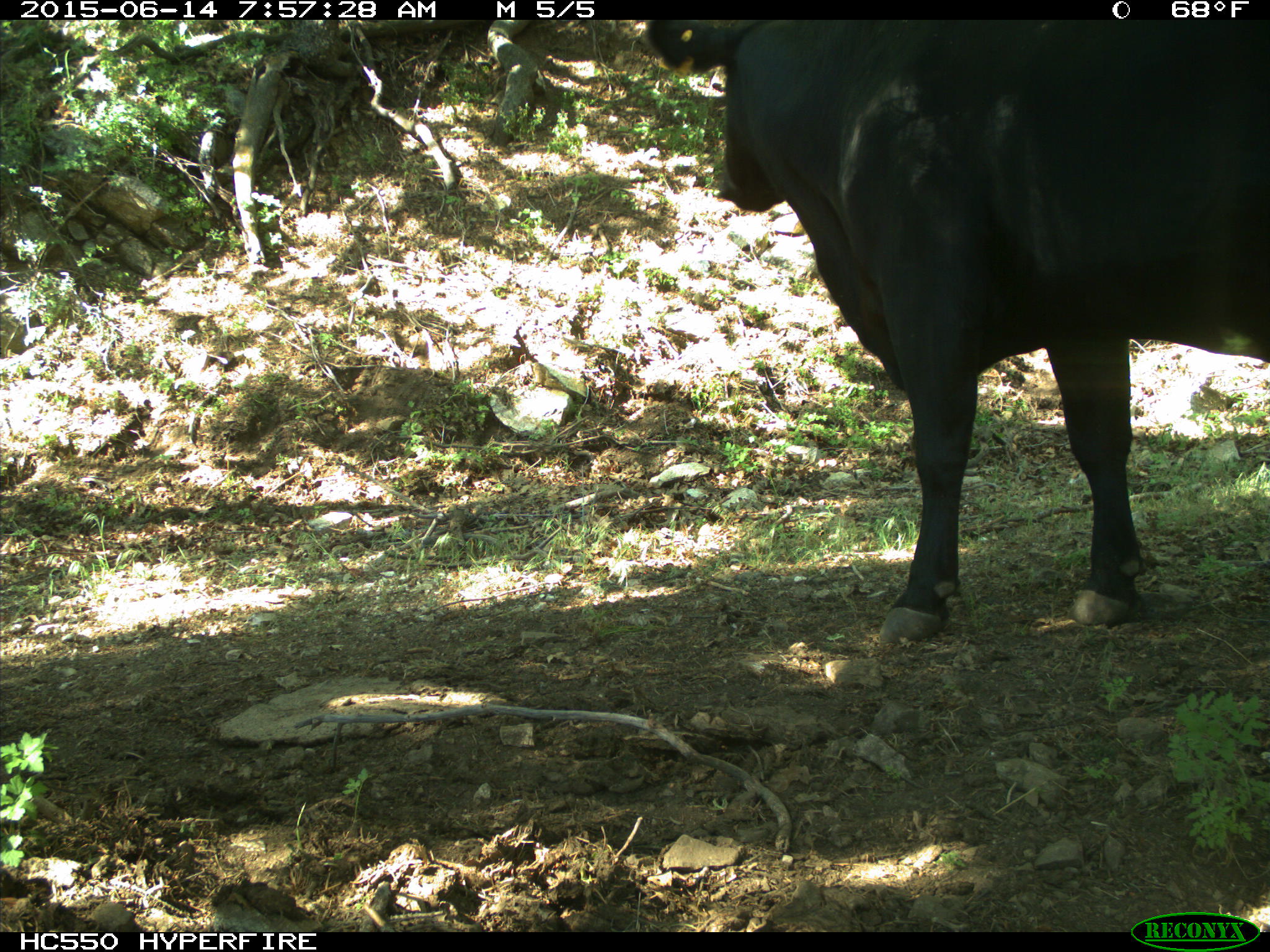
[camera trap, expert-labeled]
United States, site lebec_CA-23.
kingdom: Animalia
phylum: Chordata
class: Mammalia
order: Artiodactyla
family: Bovidae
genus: Bos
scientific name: Bos taurus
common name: domestic cow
Bos taurus (domestic cow).